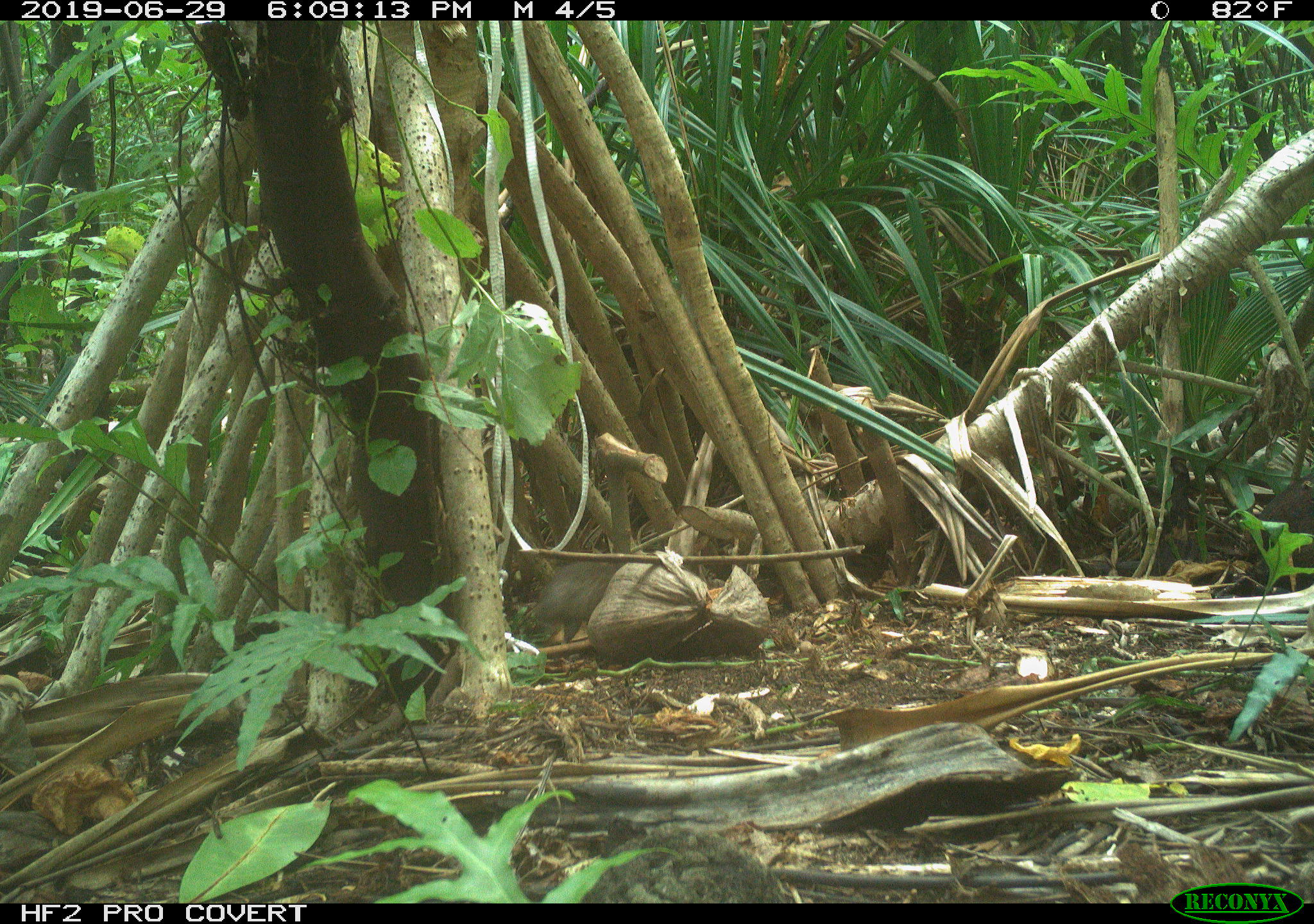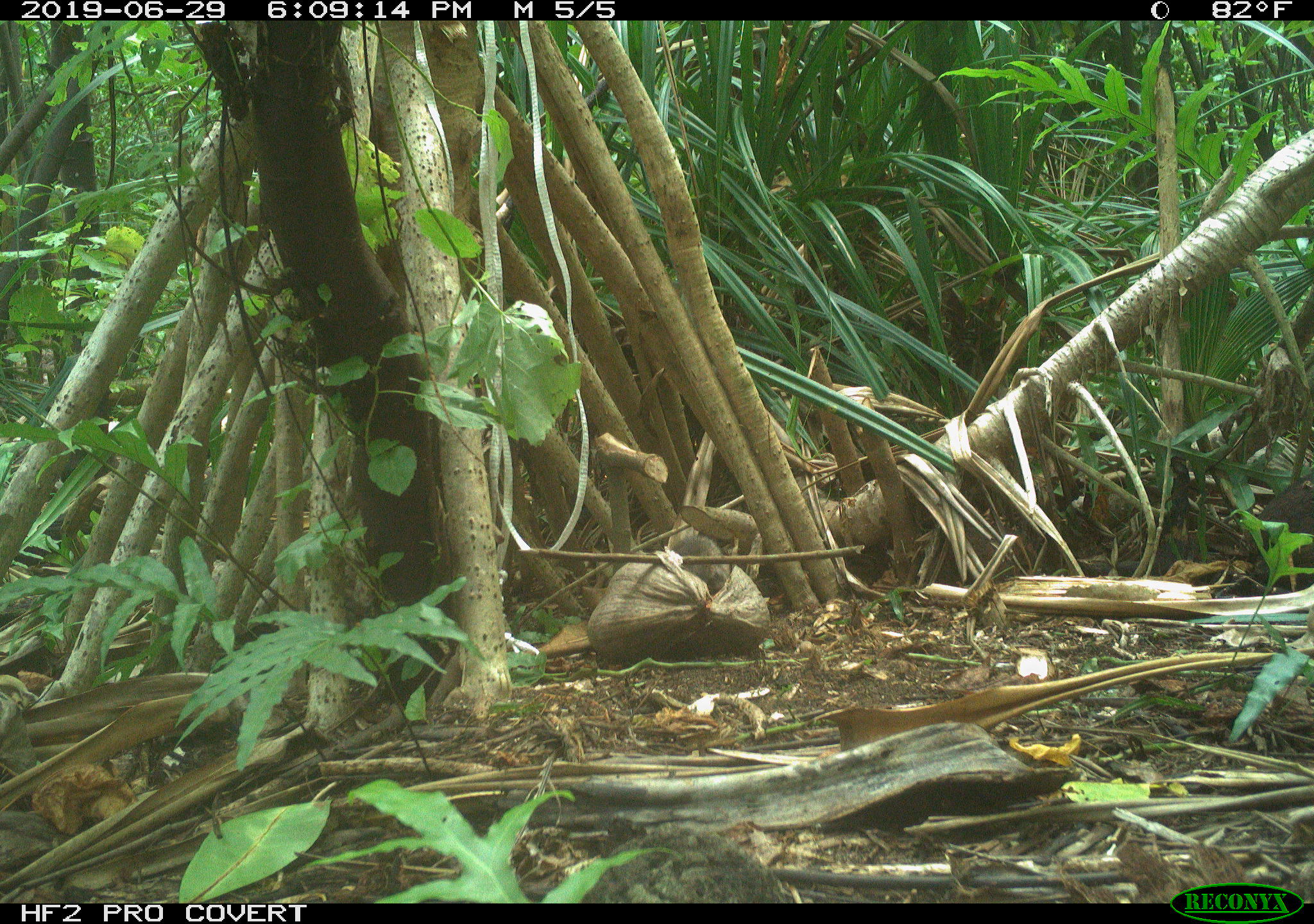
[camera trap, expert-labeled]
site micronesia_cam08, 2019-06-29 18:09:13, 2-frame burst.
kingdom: Animalia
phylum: Chordata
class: Mammalia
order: Rodentia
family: Muridae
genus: Rattus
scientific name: Rattus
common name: rat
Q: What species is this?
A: Rat (Rattus).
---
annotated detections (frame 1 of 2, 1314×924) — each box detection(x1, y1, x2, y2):
rat: detection(526, 554, 622, 637)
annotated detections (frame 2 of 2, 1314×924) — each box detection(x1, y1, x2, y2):
rat: detection(660, 521, 738, 596)